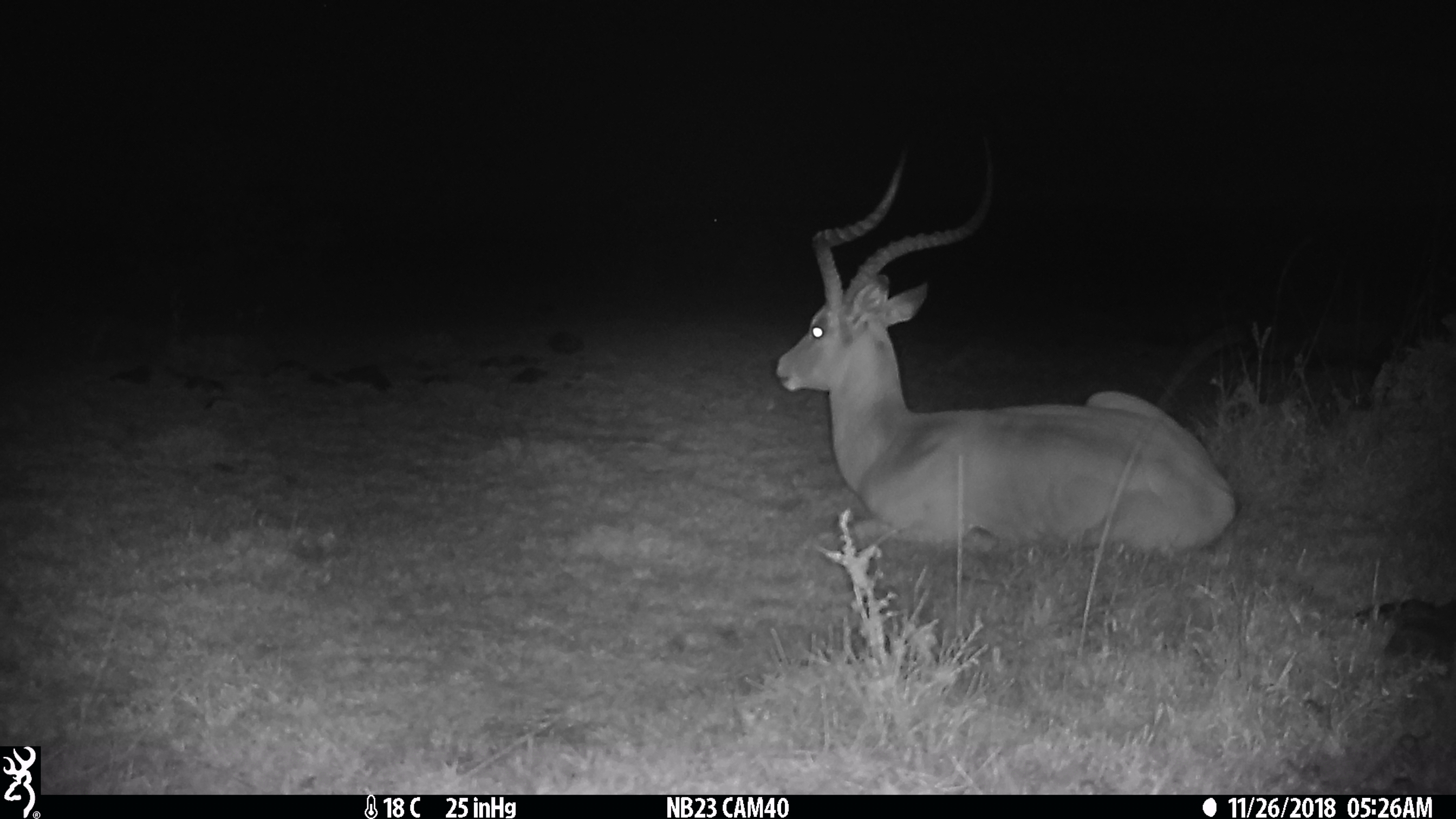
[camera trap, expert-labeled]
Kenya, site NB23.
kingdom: Animalia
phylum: Chordata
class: Mammalia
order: Artiodactyla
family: Bovidae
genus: Aepyceros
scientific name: Aepyceros melampus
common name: impala